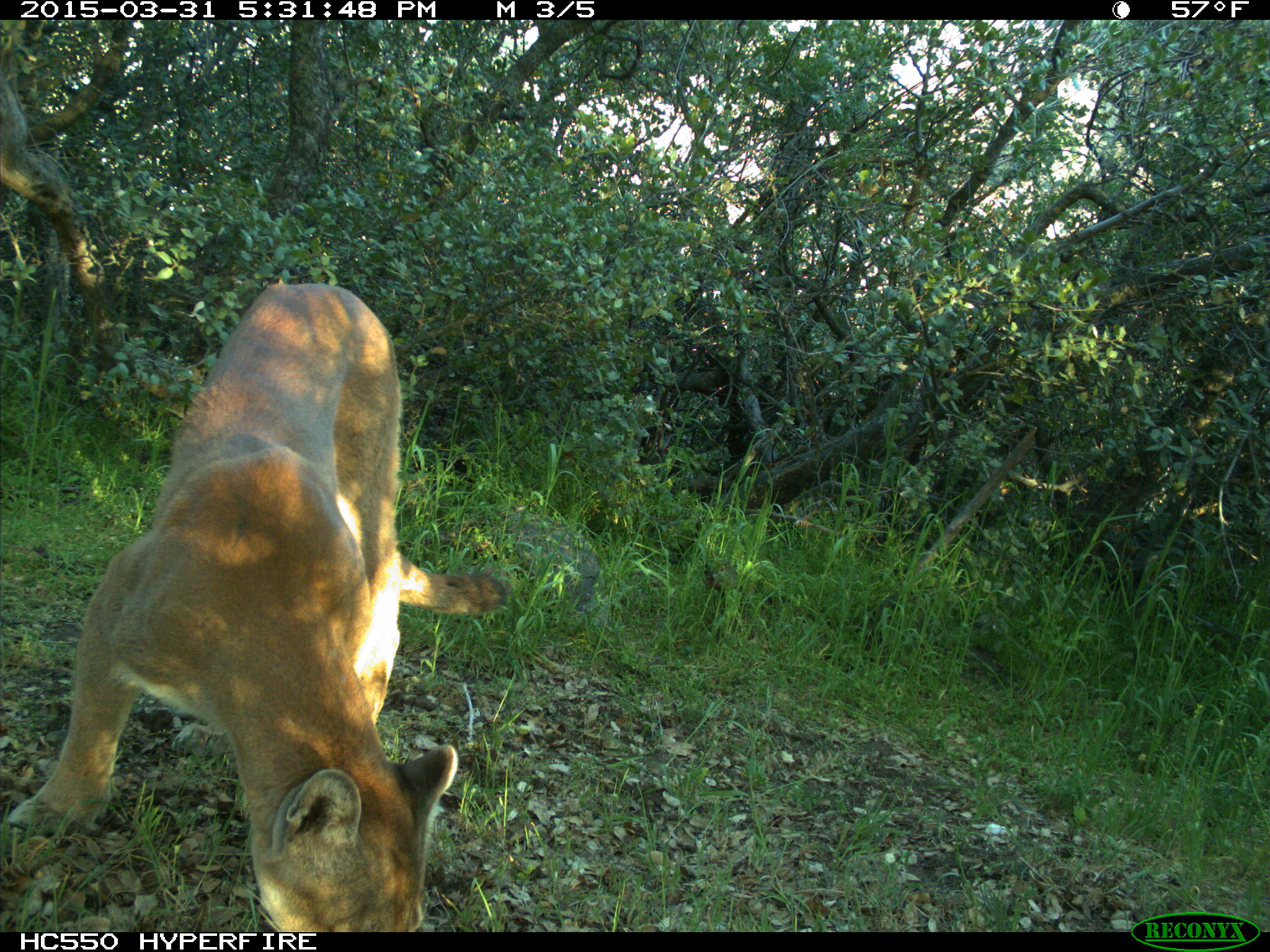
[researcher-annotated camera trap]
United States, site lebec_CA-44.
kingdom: Animalia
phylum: Chordata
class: Mammalia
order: Carnivora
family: Felidae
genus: Puma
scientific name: Puma concolor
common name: mountain lion